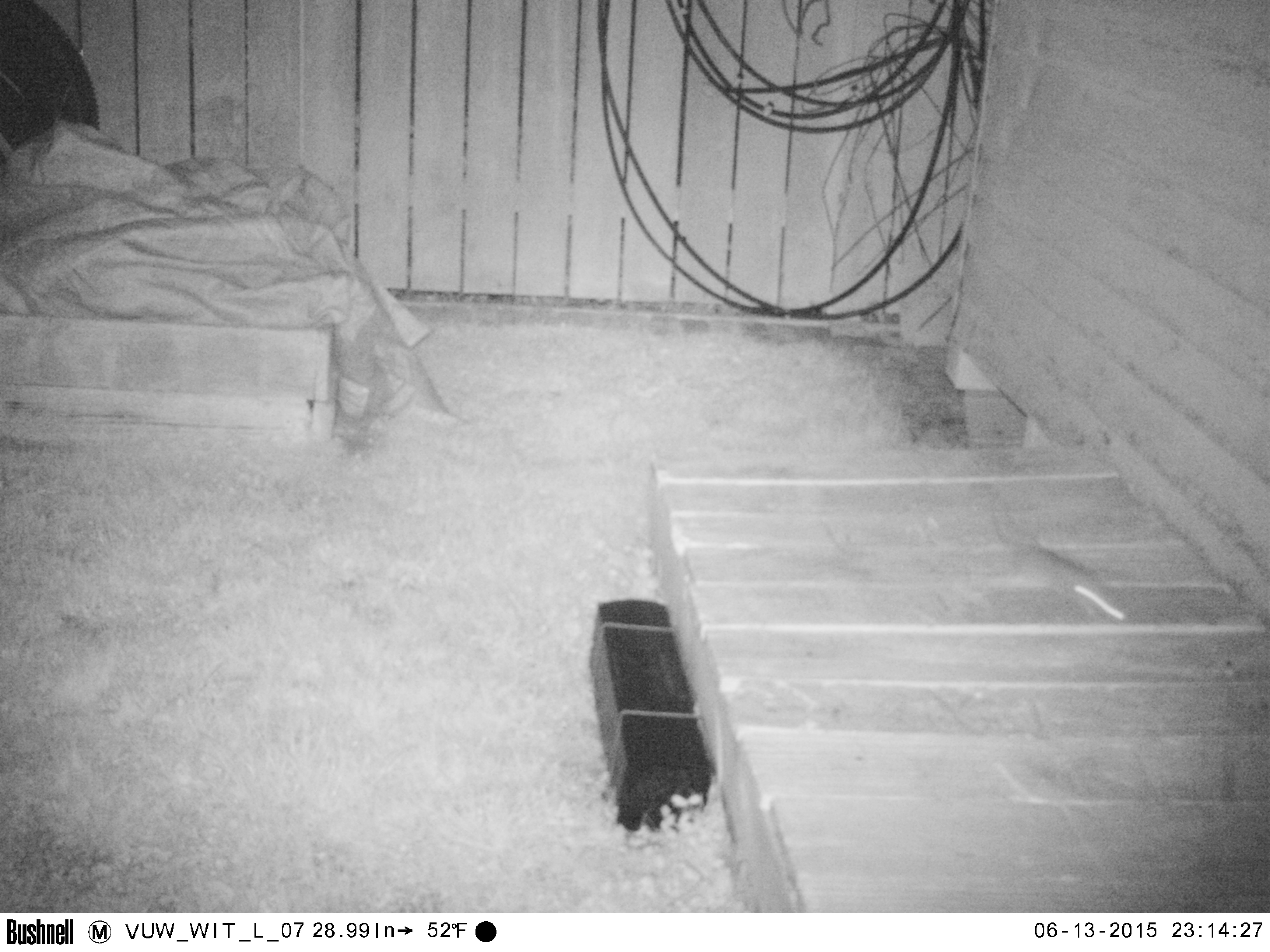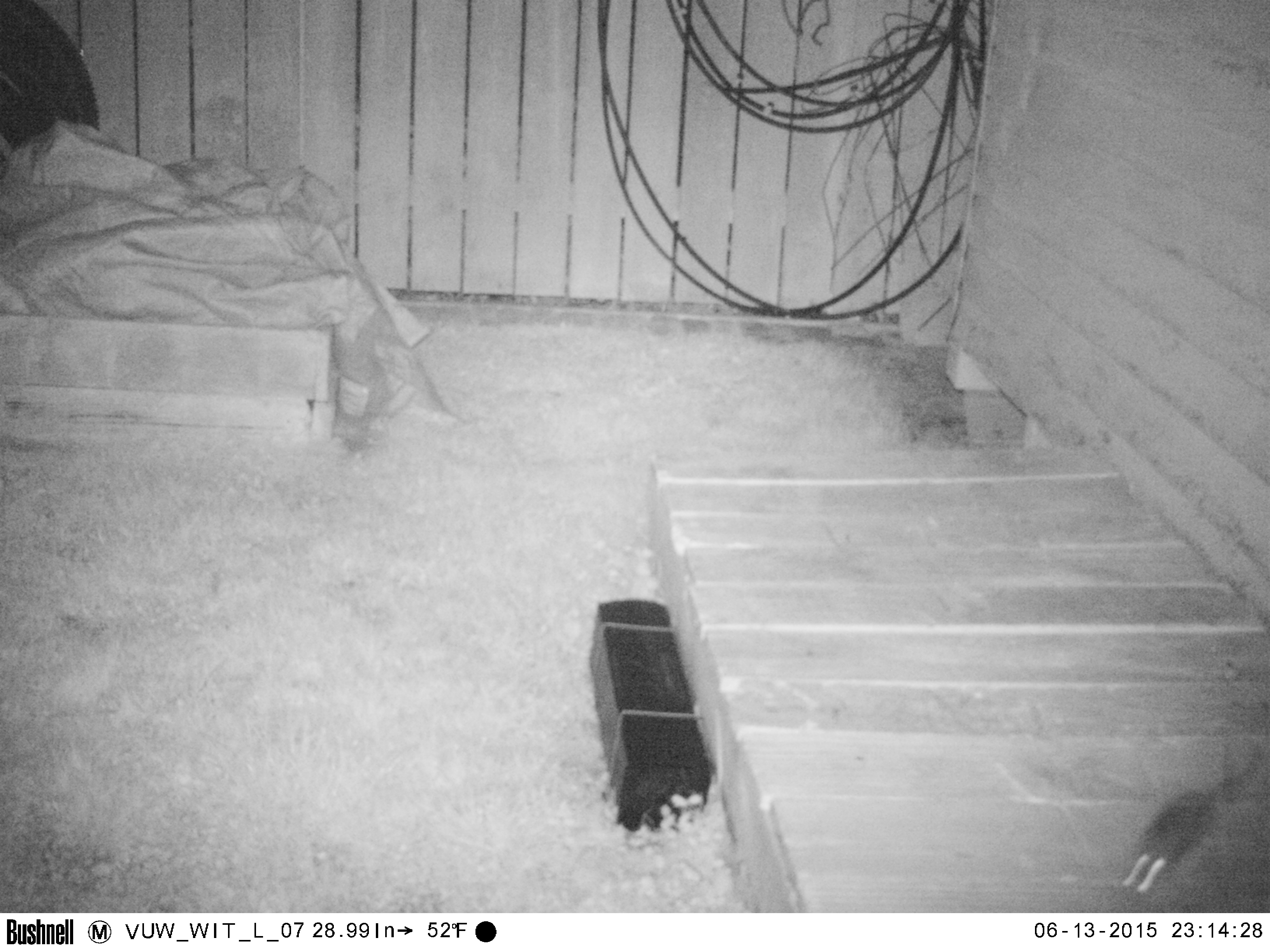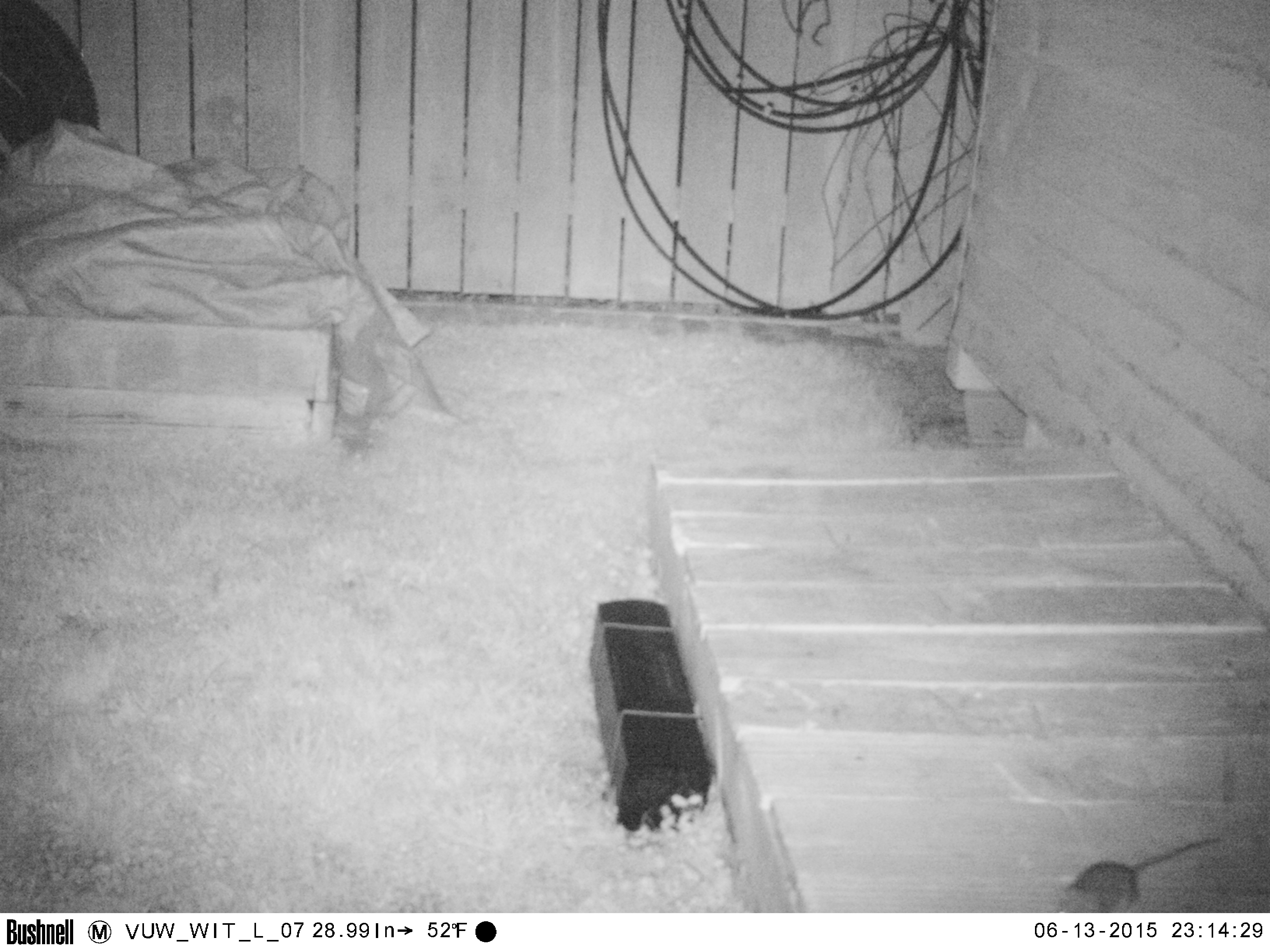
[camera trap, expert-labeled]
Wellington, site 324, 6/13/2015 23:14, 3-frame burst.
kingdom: Animalia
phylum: Chordata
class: Mammalia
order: Rodentia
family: Muridae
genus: Rattus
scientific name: Rattus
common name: rat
Rat (Rattus).